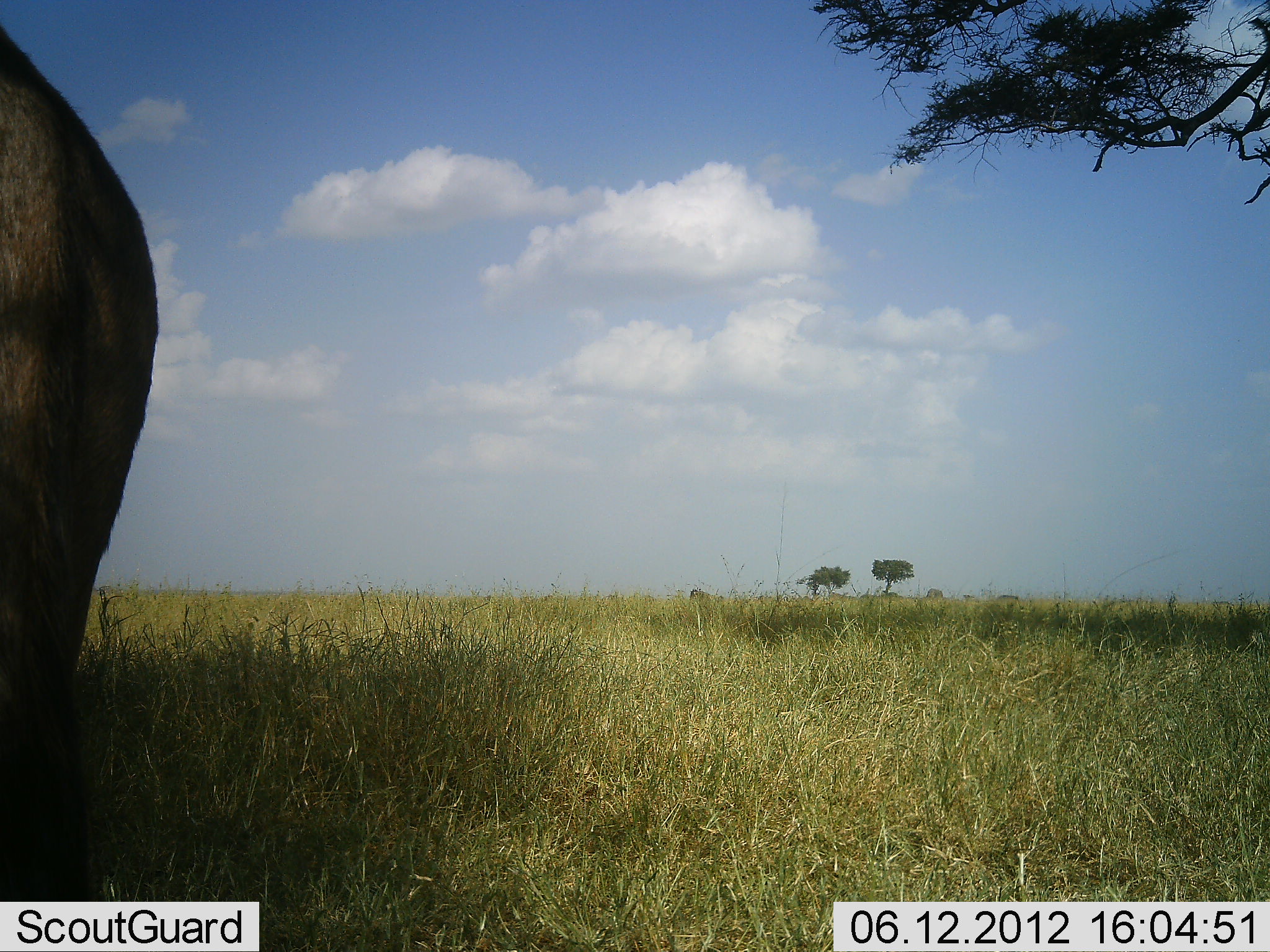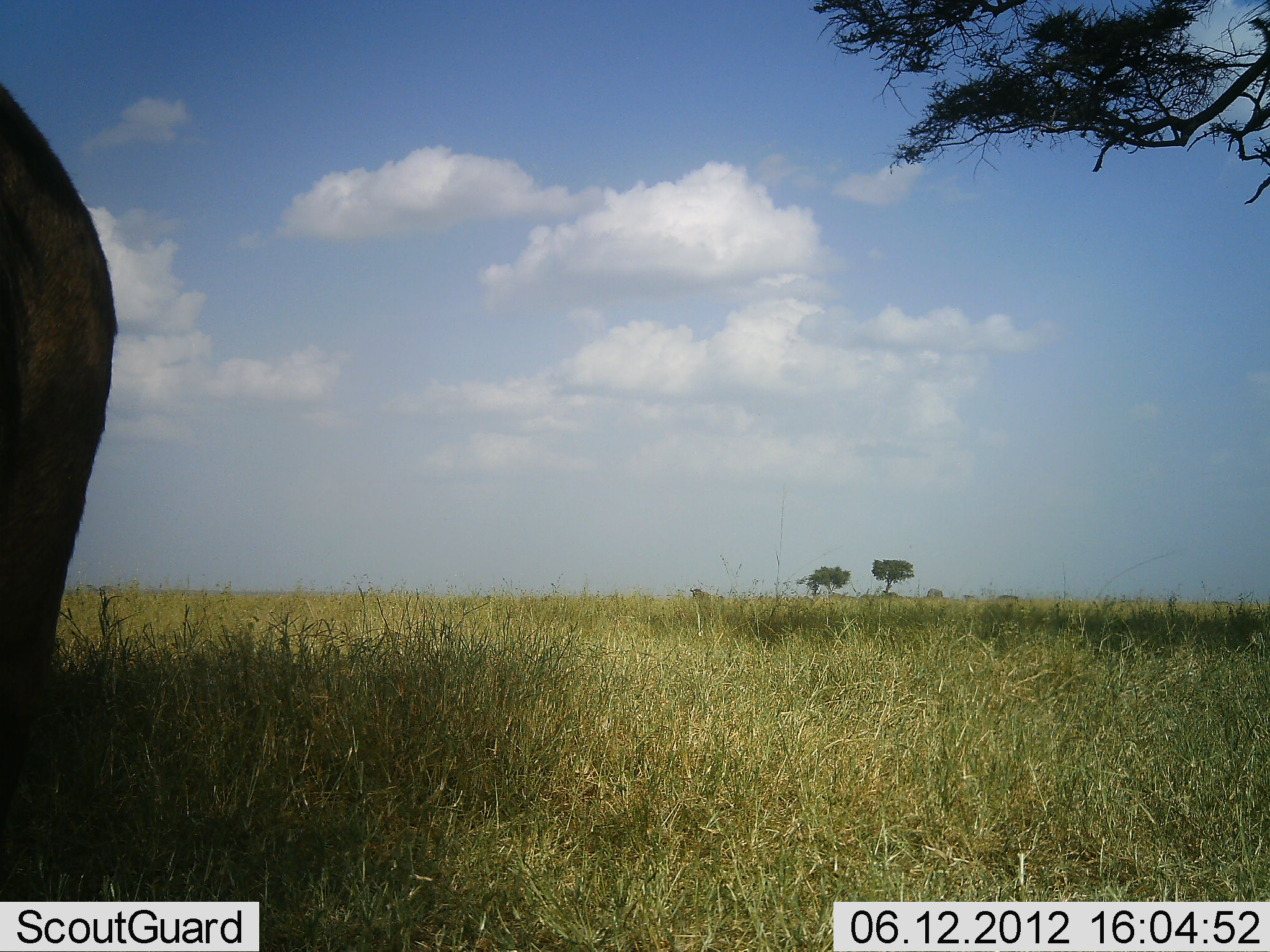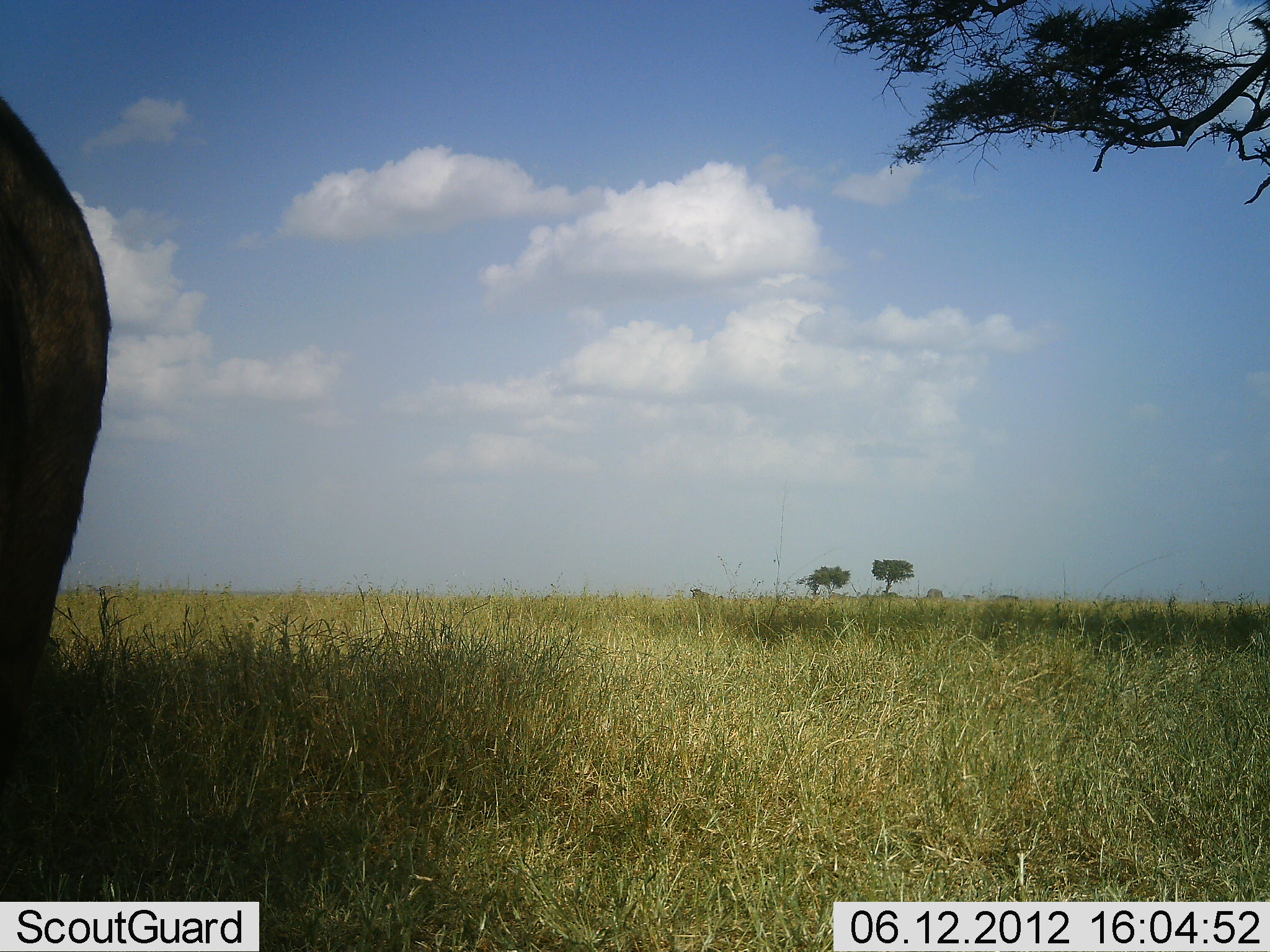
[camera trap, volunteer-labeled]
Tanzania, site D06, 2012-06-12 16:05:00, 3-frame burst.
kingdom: Animalia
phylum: Chordata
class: Mammalia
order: Artiodactyla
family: Bovidae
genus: Connochaetes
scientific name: Connochaetes taurinus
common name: blue wildebeest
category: wildebeest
Wildebeest (blue wildebeest) (Connochaetes taurinus), count 1. Behavior (volunteer vote fractions): standing 50%, resting 0%, moving 17%, interacting 17%. Young present (vote fraction): 0%. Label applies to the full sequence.